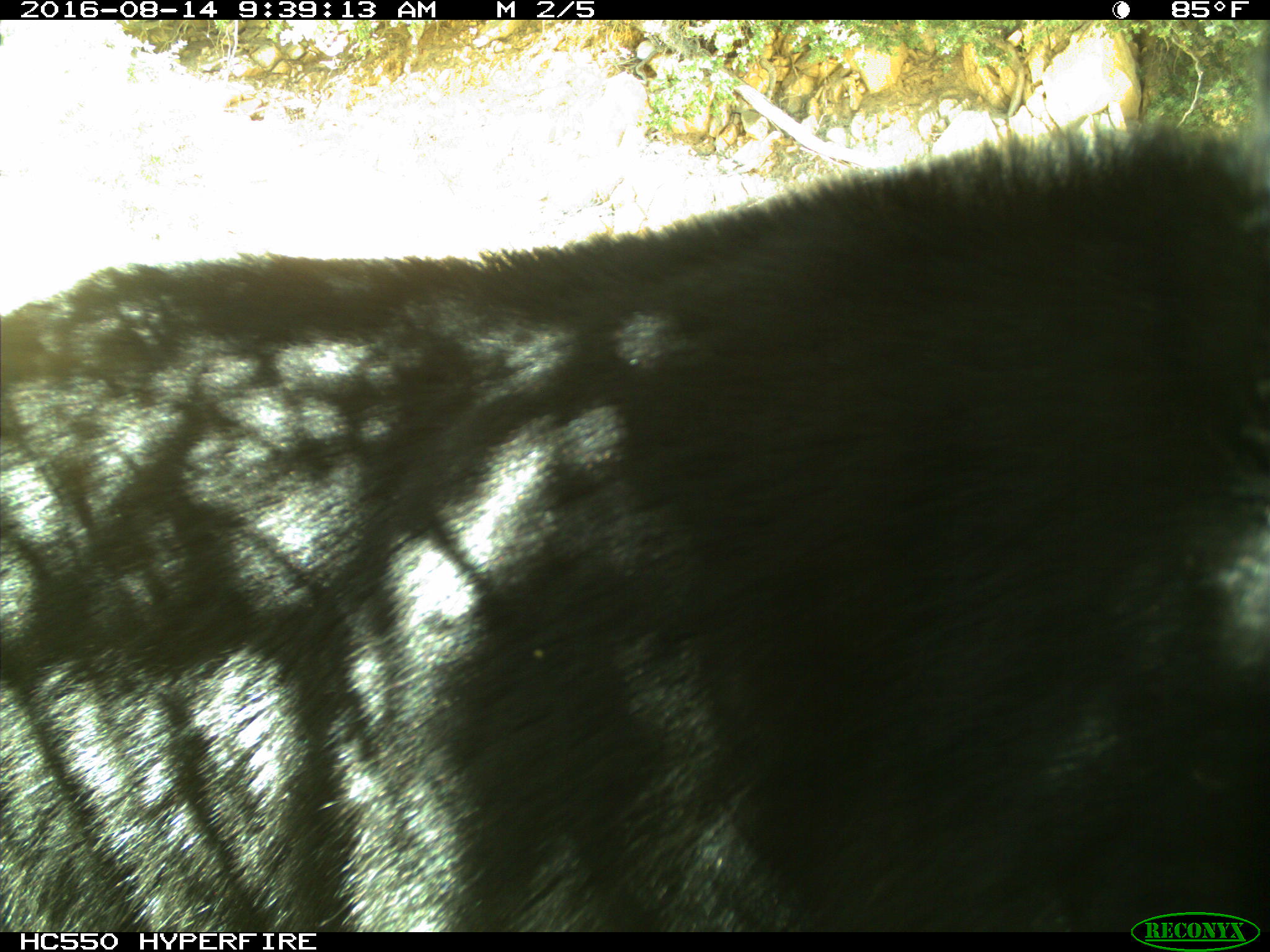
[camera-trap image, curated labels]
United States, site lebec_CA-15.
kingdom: Animalia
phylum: Chordata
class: Mammalia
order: Carnivora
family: Ursidae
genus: Ursus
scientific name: Ursus americanus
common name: american black bear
Ursus americanus (american black bear).